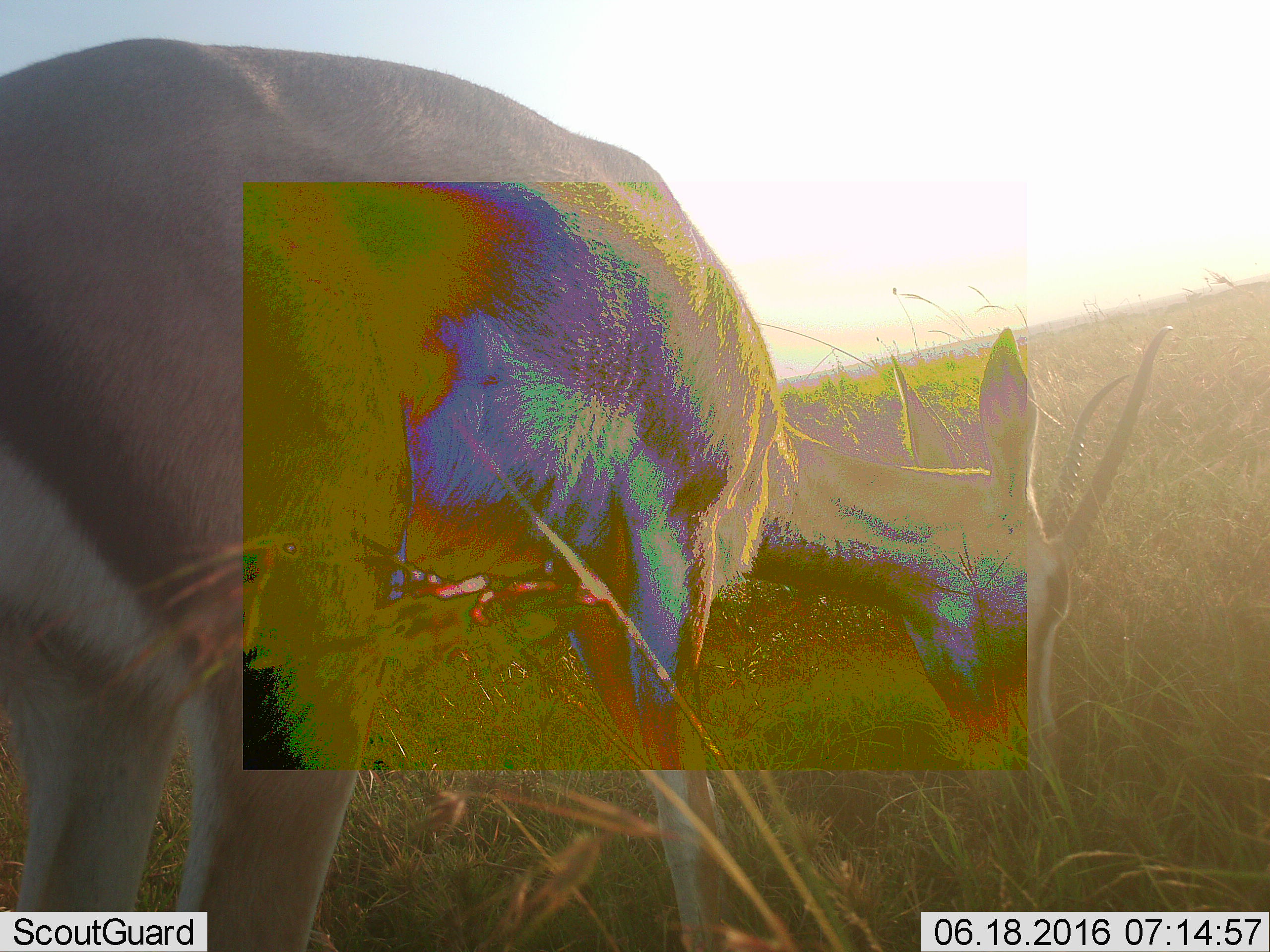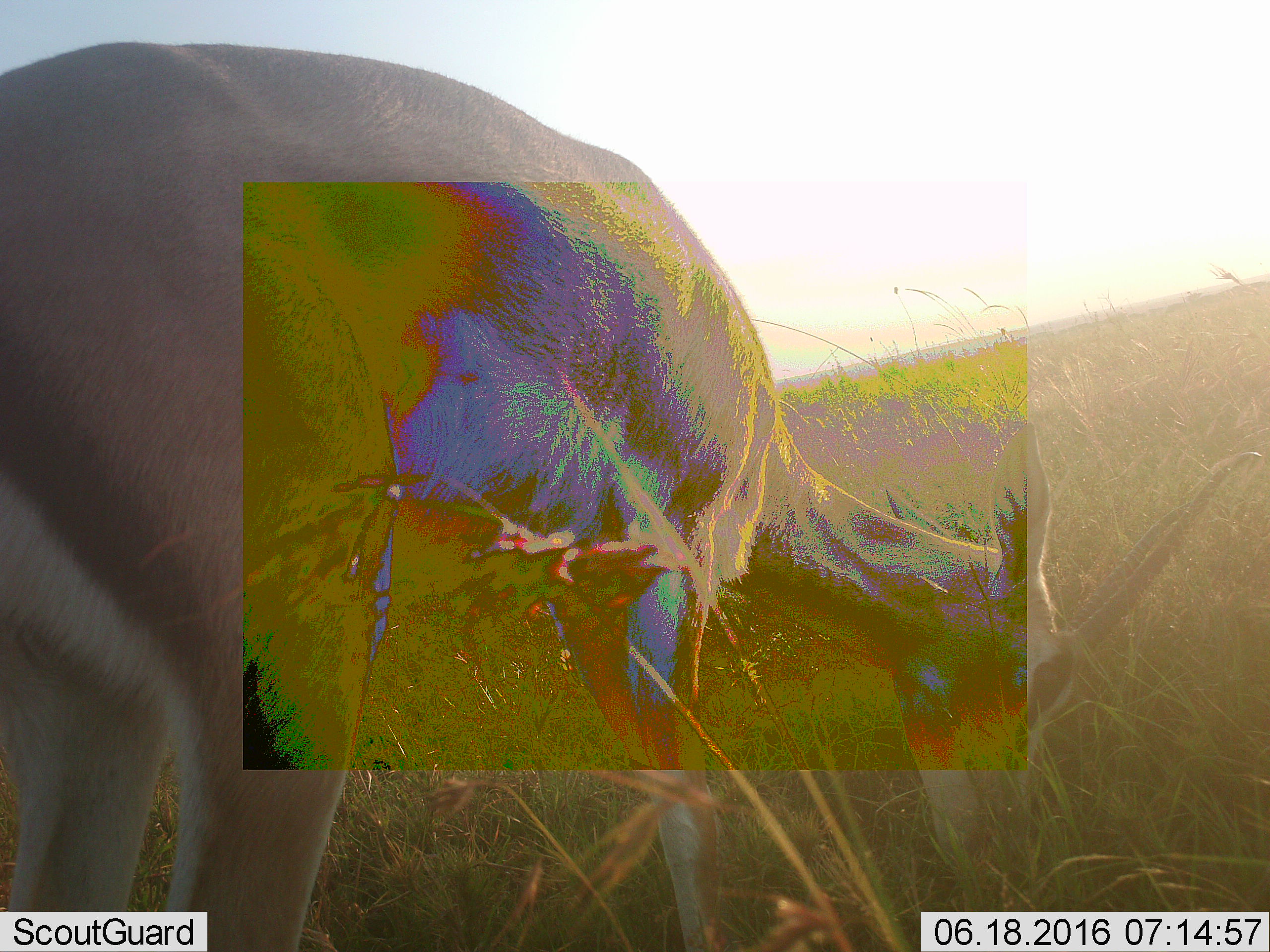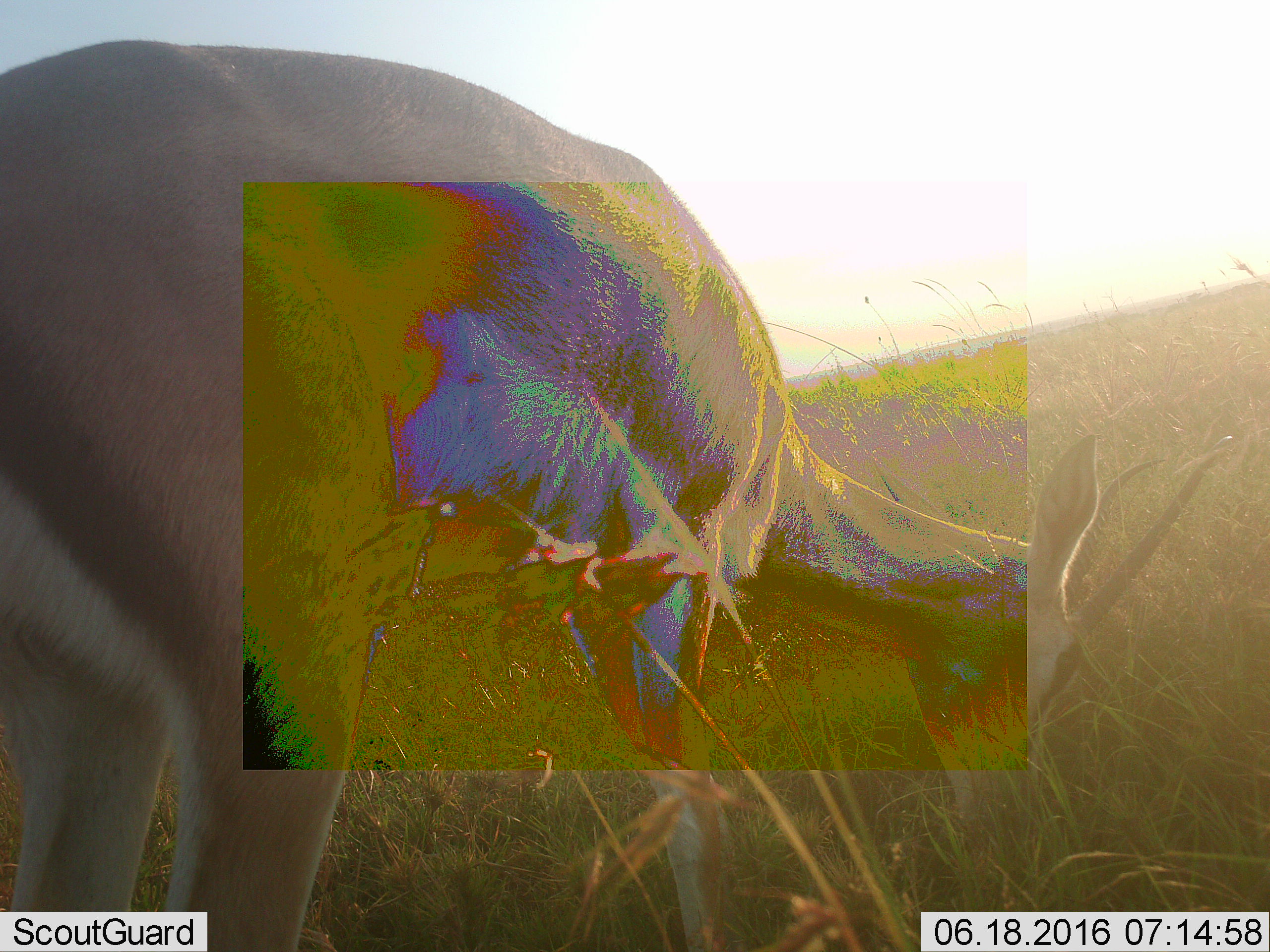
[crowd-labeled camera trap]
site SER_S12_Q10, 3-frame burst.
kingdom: Animalia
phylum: Chordata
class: Mammalia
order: Artiodactyla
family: Bovidae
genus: Eudorcas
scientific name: Eudorcas thomsonii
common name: thomson's gazelle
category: gazellethomsons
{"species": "gazellethomsons (thomson's gazelle) (Eudorcas thomsonii)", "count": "1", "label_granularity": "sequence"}